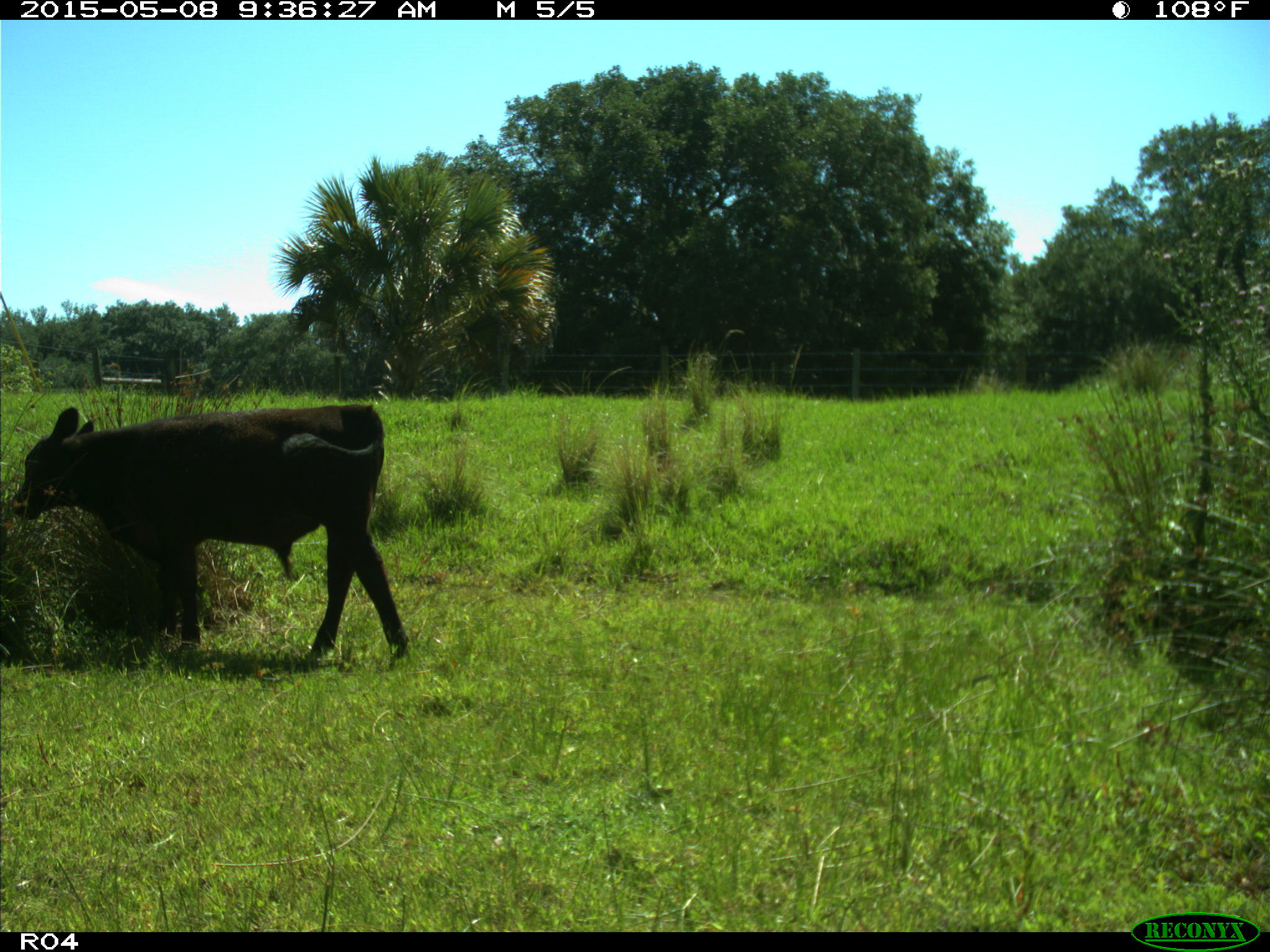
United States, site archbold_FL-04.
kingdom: Animalia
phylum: Chordata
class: Mammalia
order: Artiodactyla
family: Bovidae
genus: Bos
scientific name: Bos taurus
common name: domestic cow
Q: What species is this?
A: Bos taurus (domestic cow).